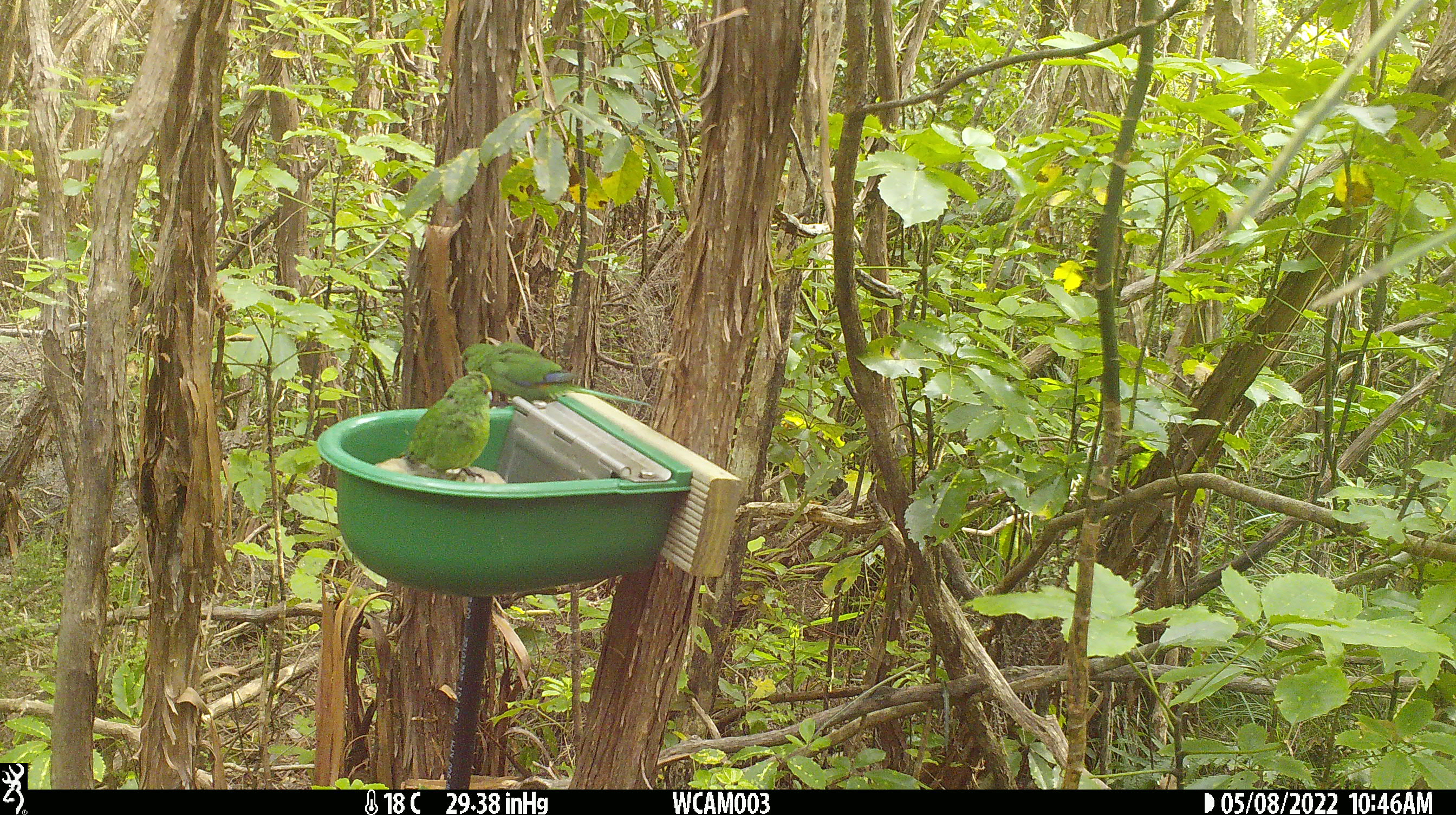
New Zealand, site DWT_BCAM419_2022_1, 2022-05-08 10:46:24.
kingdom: Animalia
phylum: Chordata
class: Aves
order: Psittaciformes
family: Psittaculidae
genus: Cyanoramphus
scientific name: Cyanoramphus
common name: parakeet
Parakeet (Cyanoramphus).